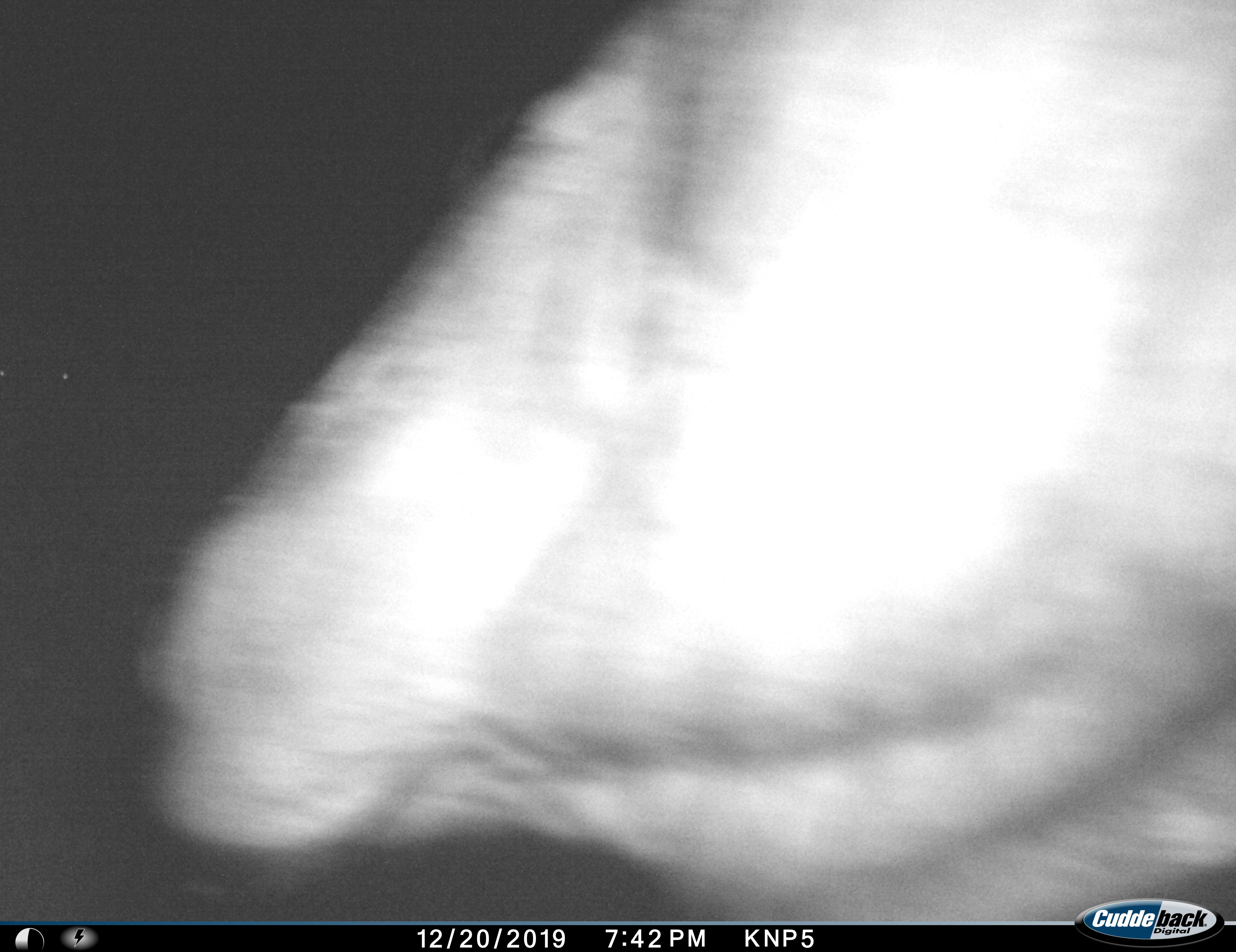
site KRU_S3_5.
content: unidentified animal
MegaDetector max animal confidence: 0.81